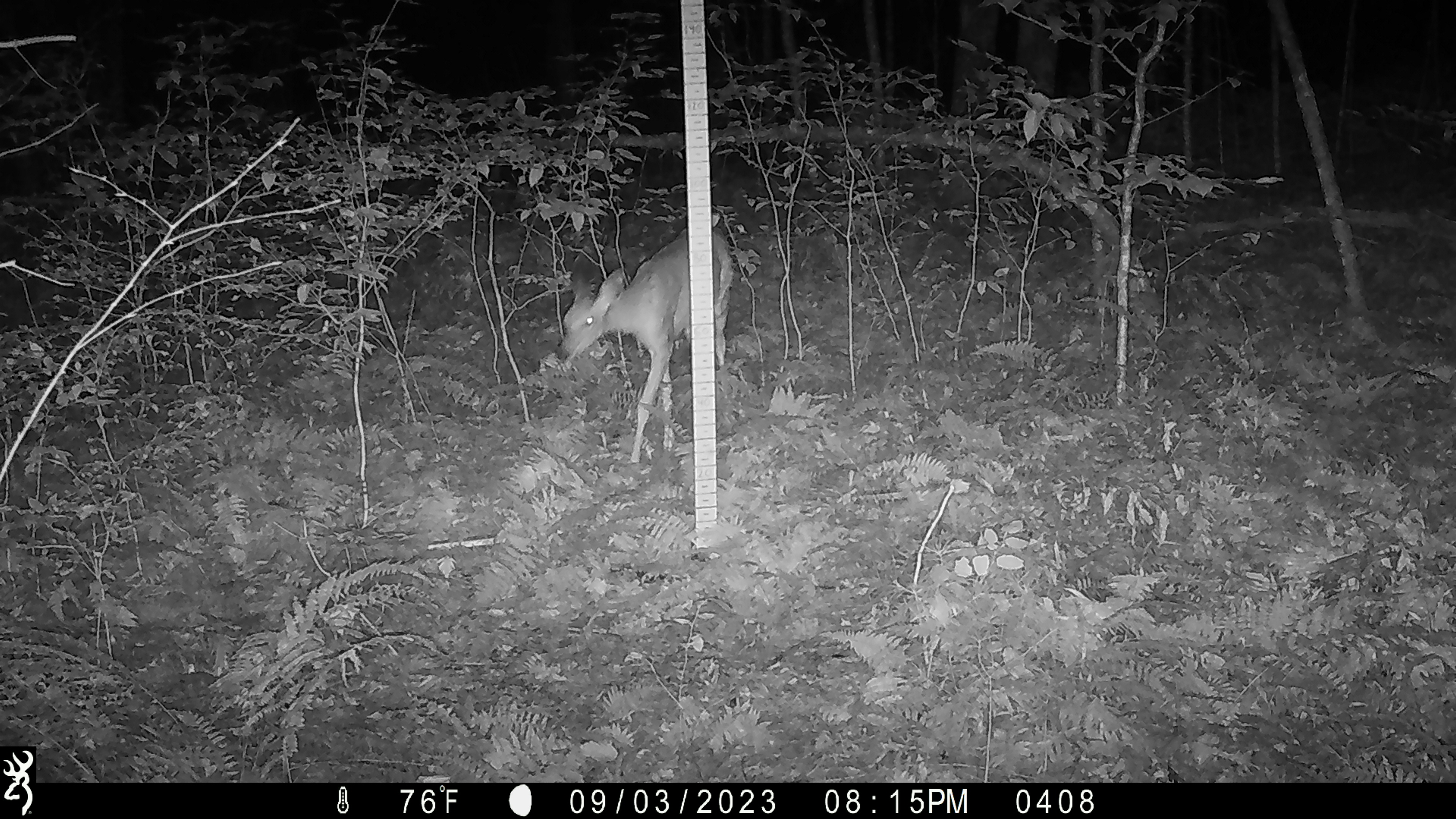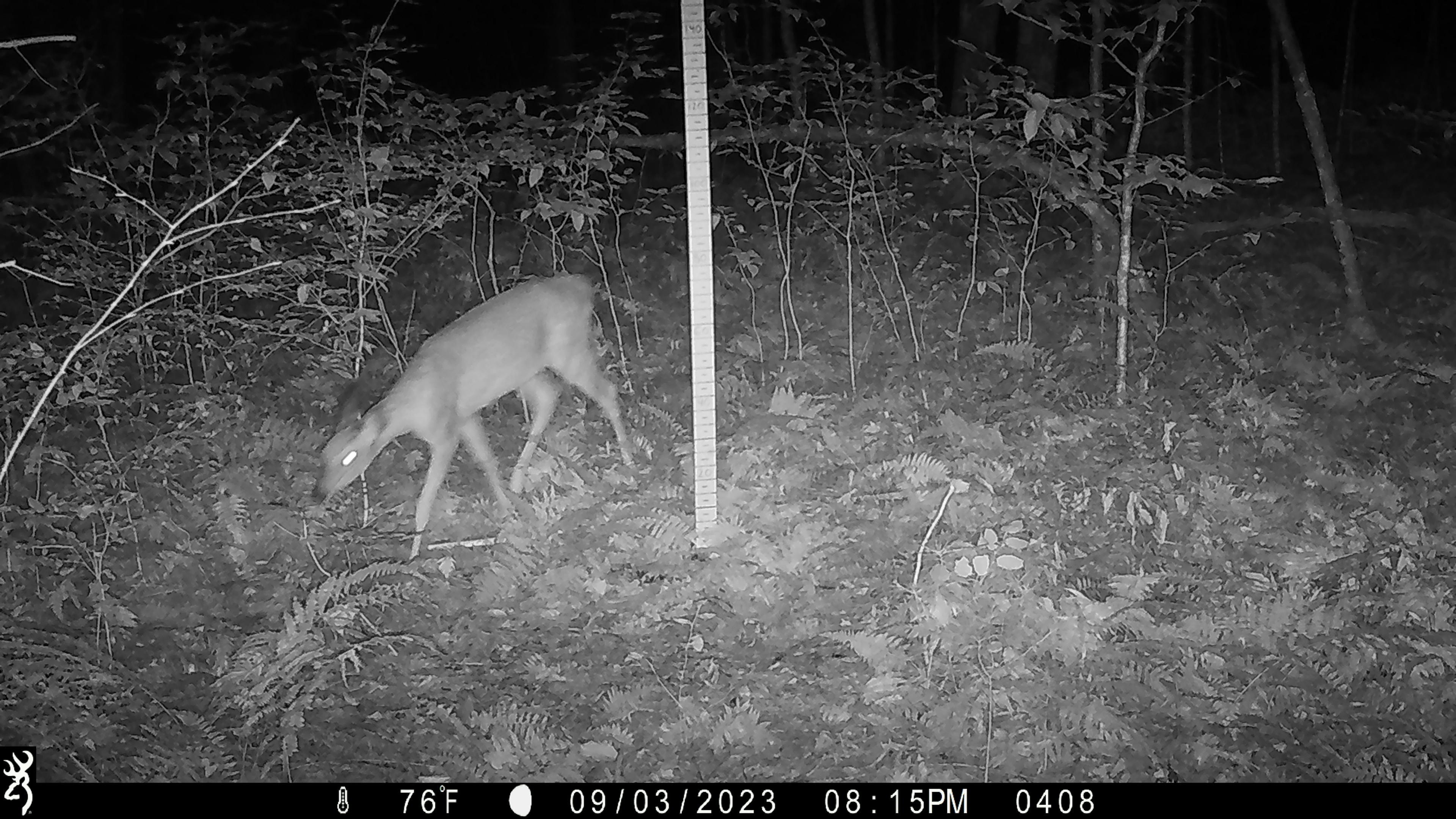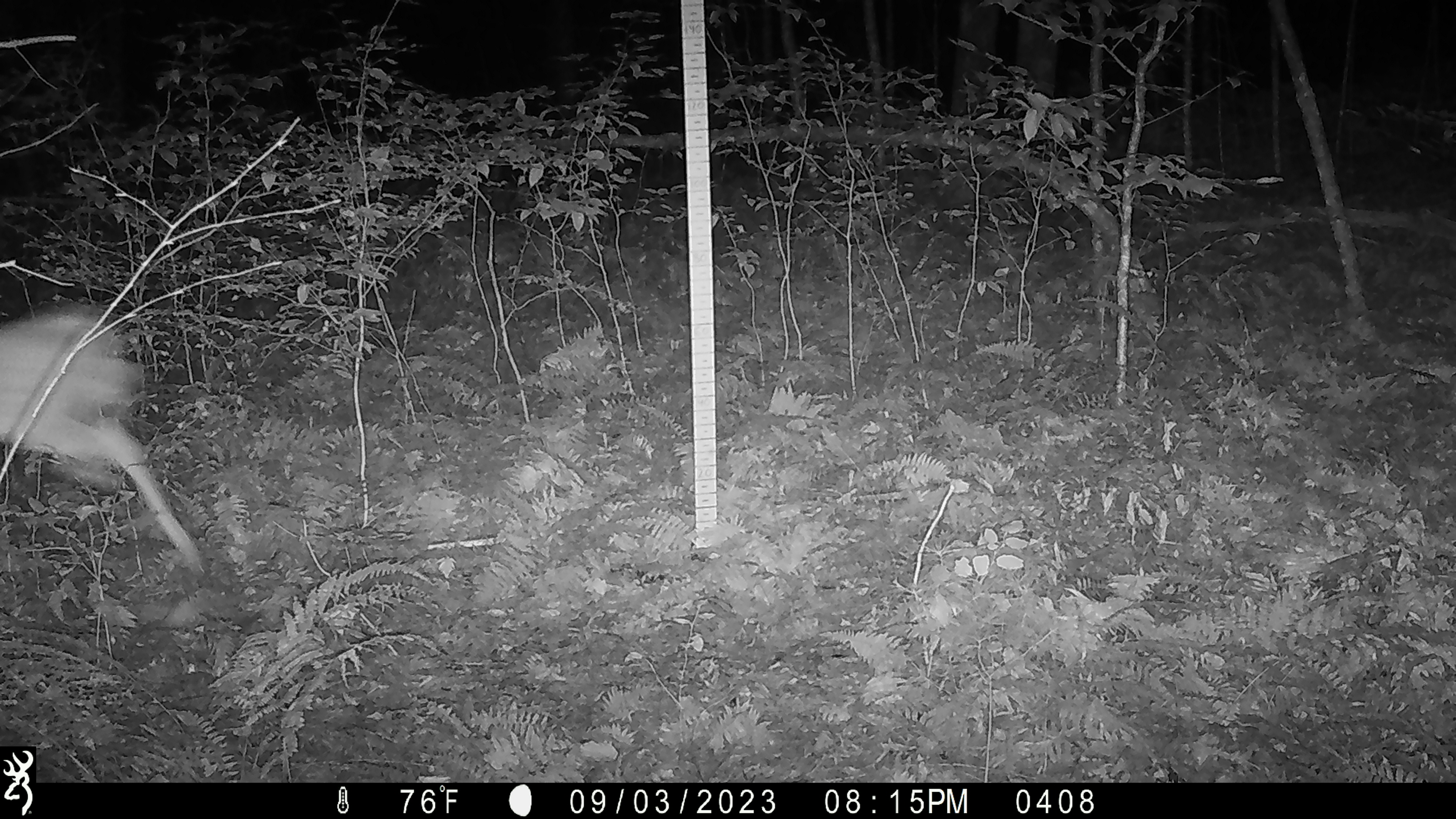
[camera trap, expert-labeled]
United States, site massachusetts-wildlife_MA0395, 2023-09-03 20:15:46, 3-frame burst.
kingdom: Animalia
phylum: Chordata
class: Mammalia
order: Artiodactyla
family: Cervidae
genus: Odocoileus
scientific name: Odocoileus virginianus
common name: white-tailed deer